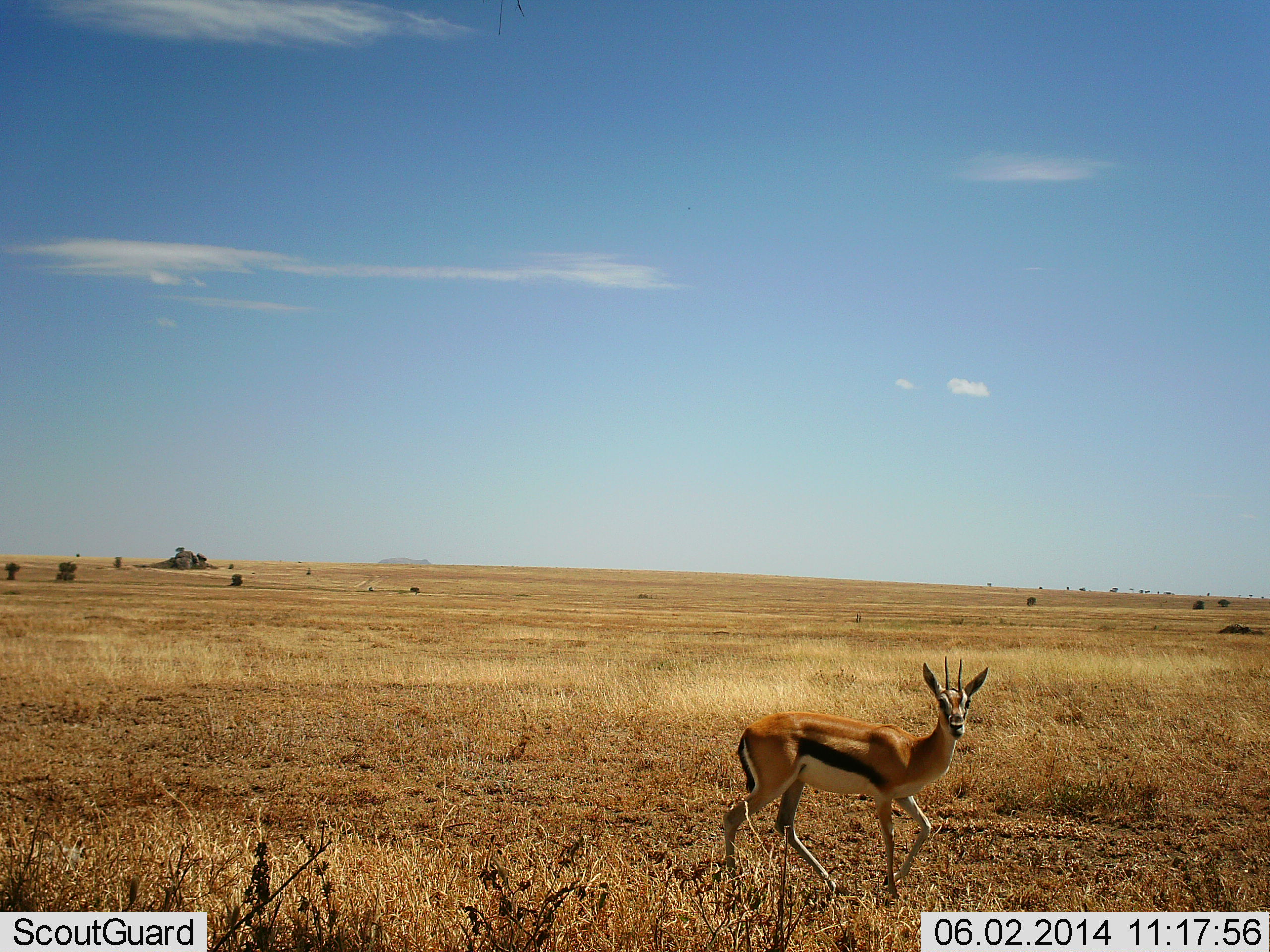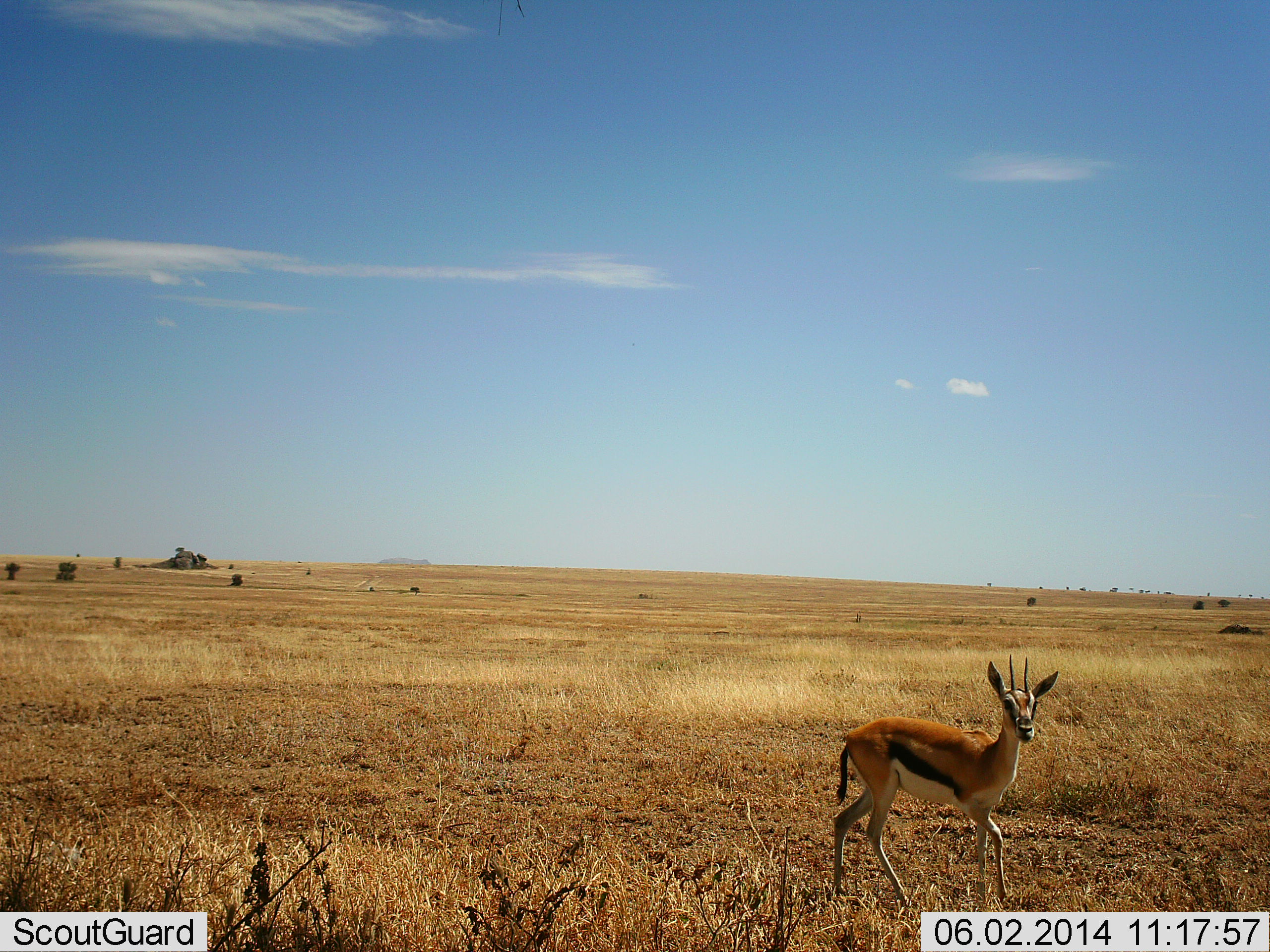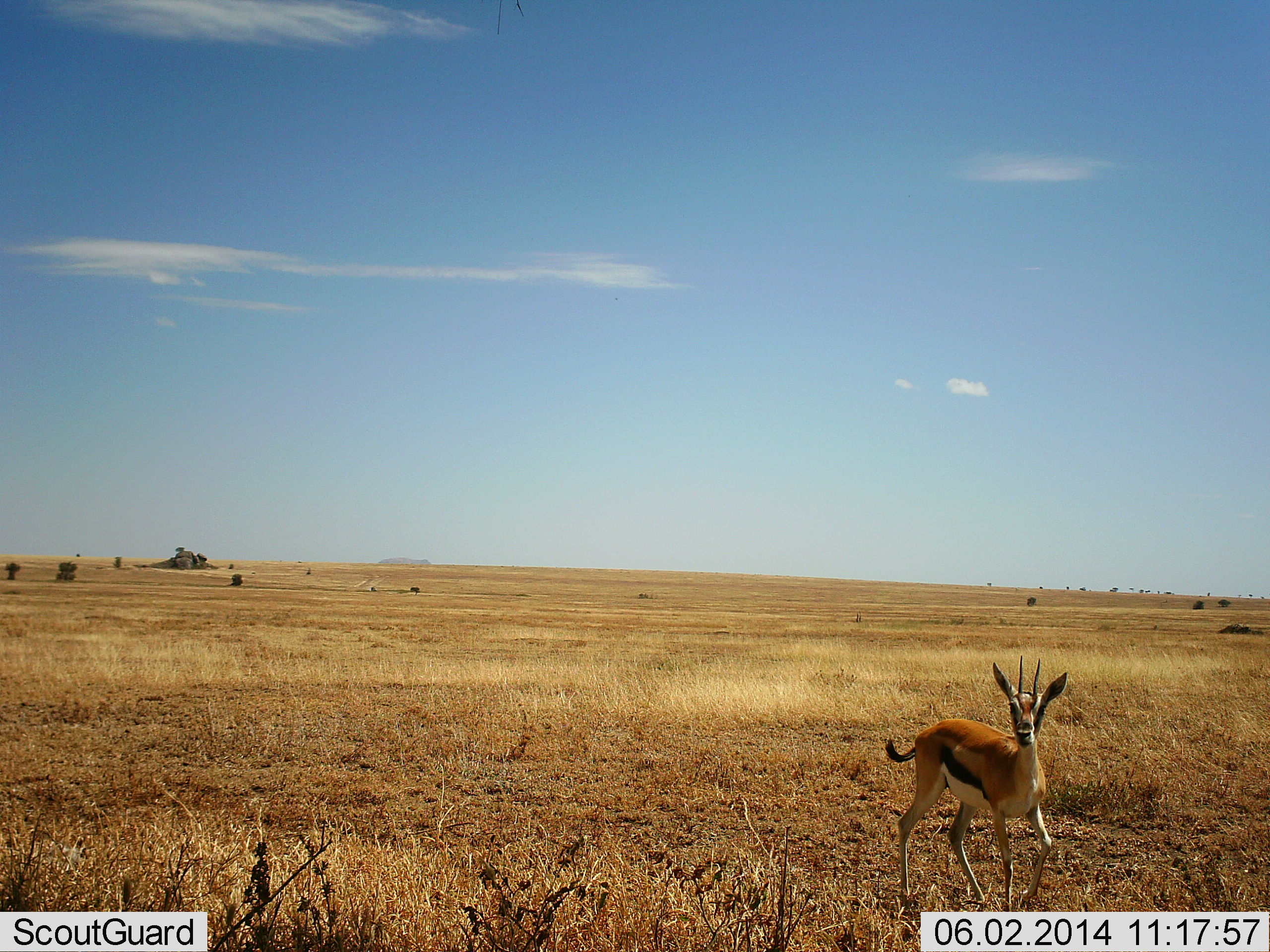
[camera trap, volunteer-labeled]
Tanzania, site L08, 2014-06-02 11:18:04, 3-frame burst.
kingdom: Animalia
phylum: Chordata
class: Mammalia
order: Artiodactyla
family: Bovidae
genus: Eudorcas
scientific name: Eudorcas thomsonii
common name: thomson's gazelle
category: gazellethomsons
Gazellethomsons (thomson's gazelle) (Eudorcas thomsonii), count 1. Behavior (volunteer vote fractions): standing 29%, resting 0%, moving 77%, interacting 2%. Young present (vote fraction): 0%. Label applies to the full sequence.